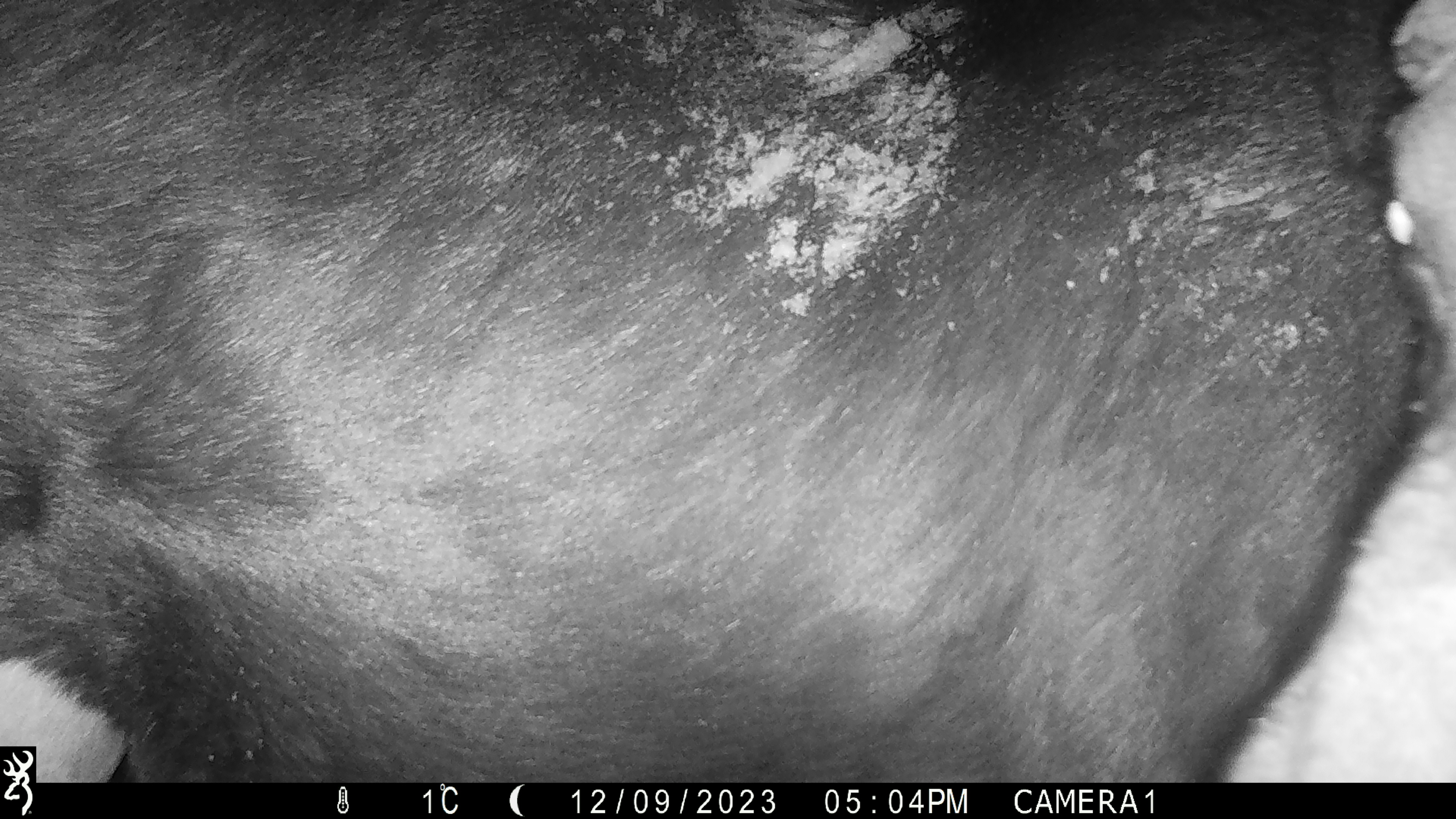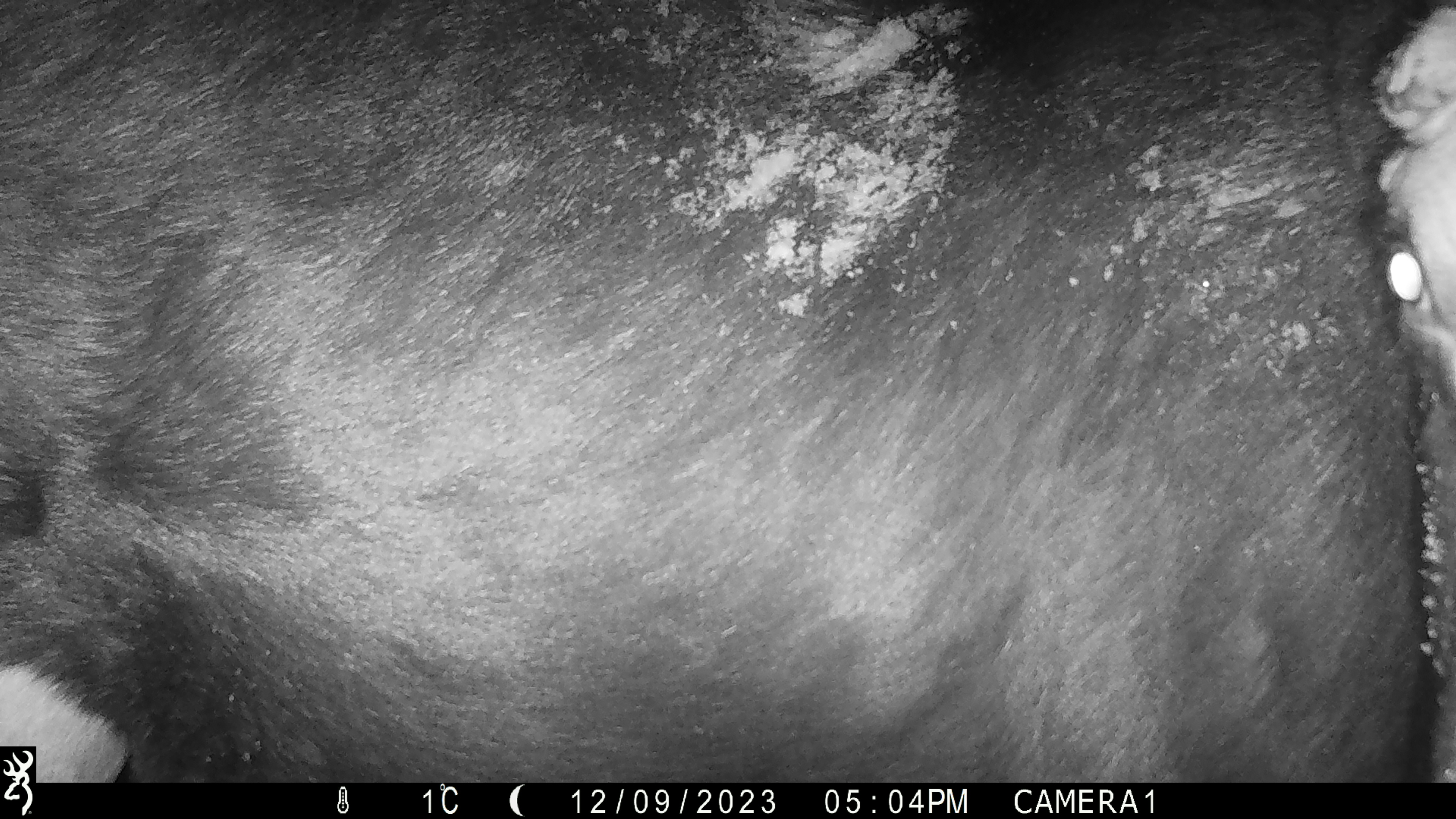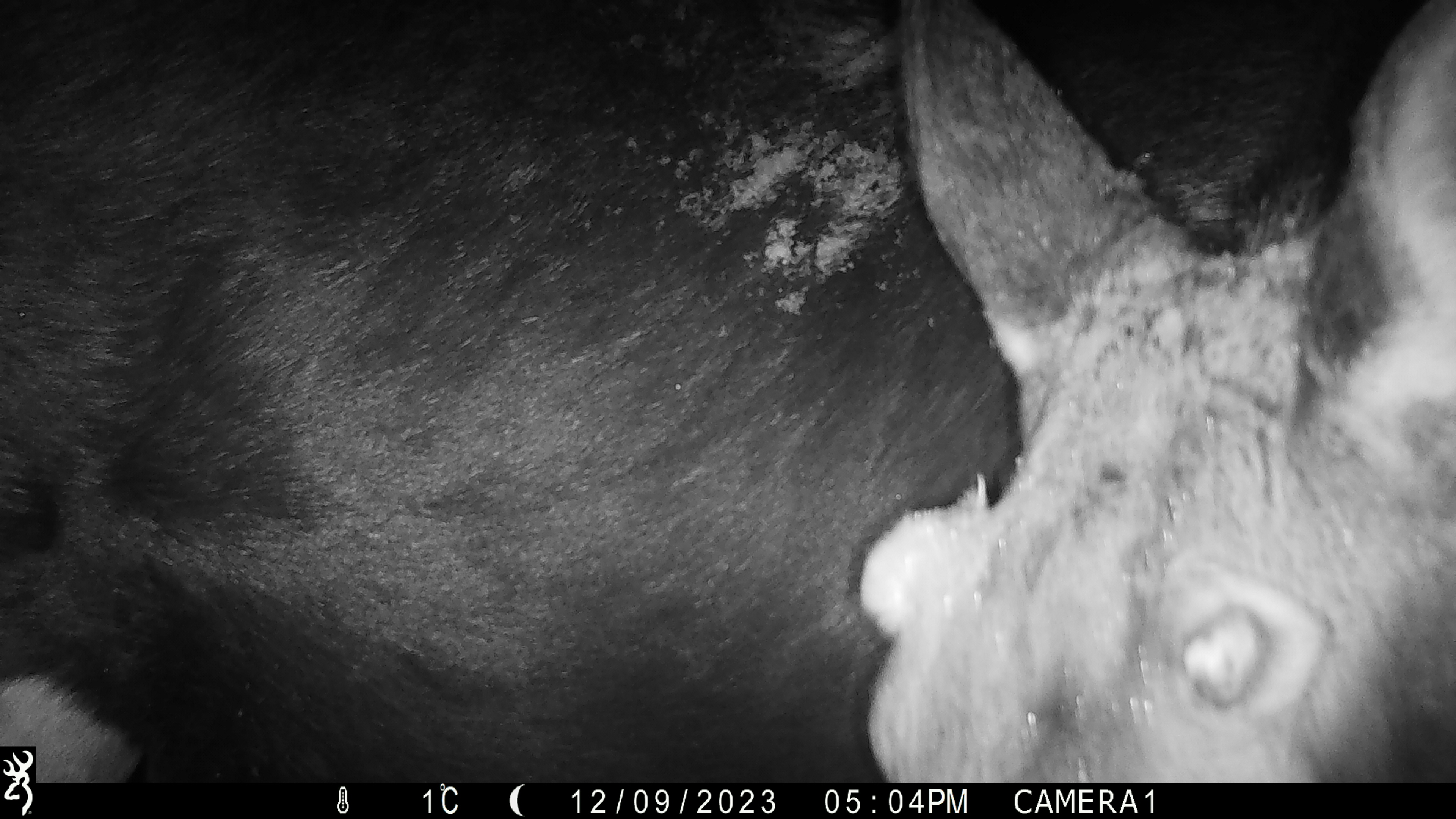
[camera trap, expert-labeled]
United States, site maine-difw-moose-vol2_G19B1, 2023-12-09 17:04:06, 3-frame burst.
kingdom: Animalia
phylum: Chordata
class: Mammalia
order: Artiodactyla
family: Cervidae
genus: Alces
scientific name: Alces alces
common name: moose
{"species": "moose (Alces alces)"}